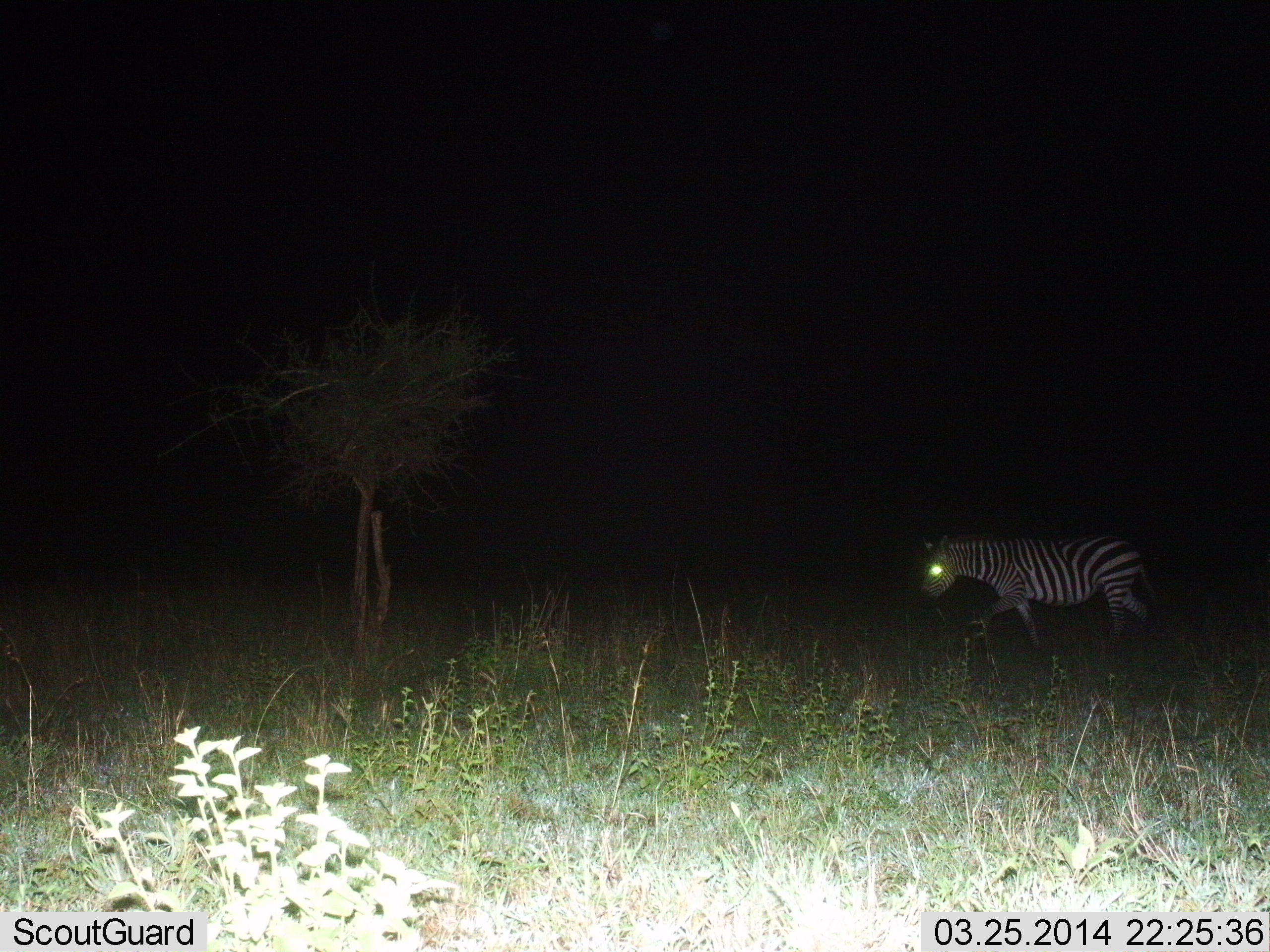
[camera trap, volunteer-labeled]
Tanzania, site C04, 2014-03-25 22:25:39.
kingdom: Animalia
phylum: Chordata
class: Mammalia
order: Perissodactyla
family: Equidae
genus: Equus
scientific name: Equus quagga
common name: plains zebra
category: zebra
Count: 1.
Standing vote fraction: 9%.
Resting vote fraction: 0%.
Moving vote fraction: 93%.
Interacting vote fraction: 0%.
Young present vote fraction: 0%.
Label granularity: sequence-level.